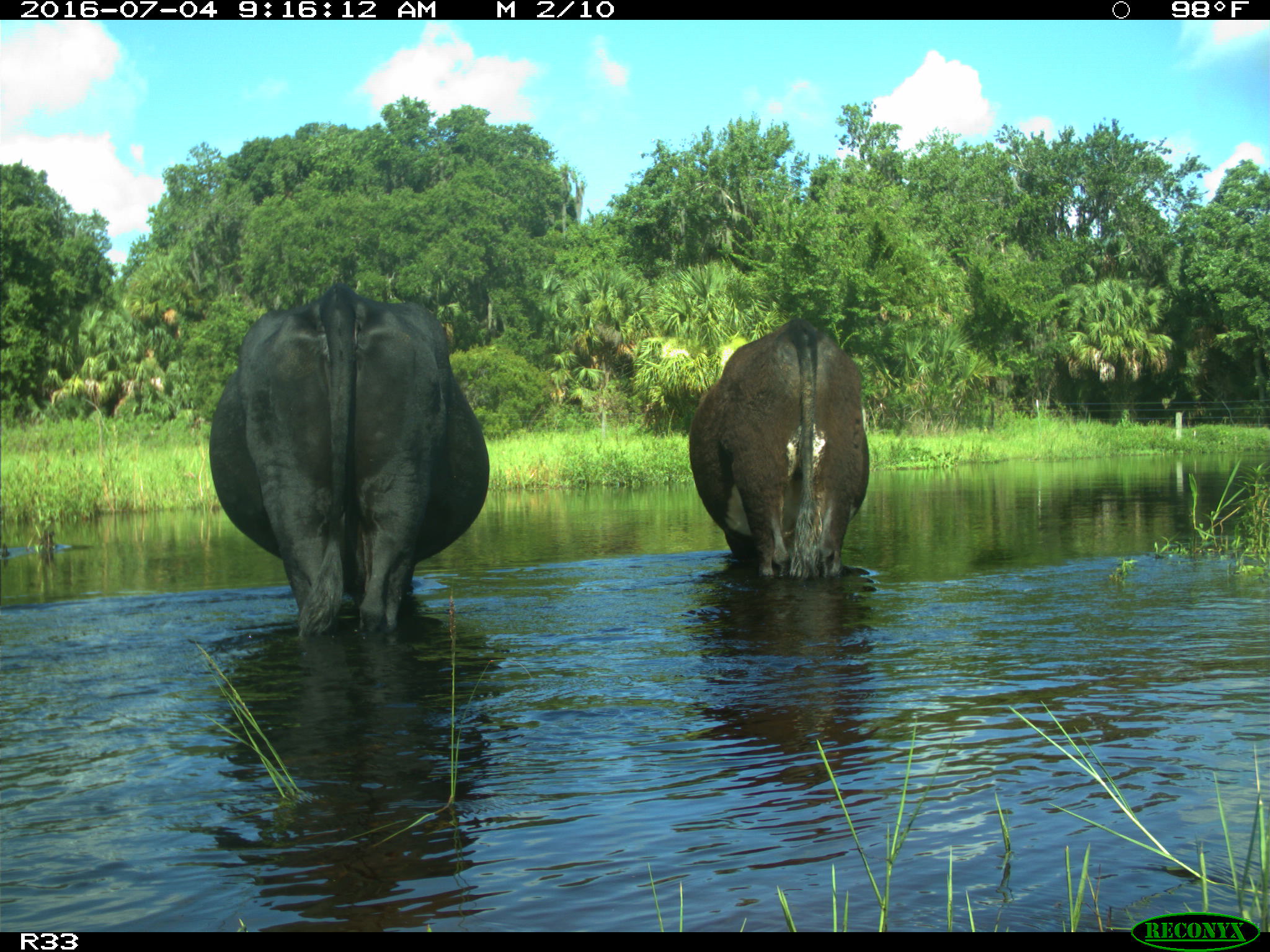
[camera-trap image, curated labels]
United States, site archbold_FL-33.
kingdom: Animalia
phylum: Chordata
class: Mammalia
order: Artiodactyla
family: Bovidae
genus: Bos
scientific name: Bos taurus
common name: domestic cow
Bos taurus (domestic cow).